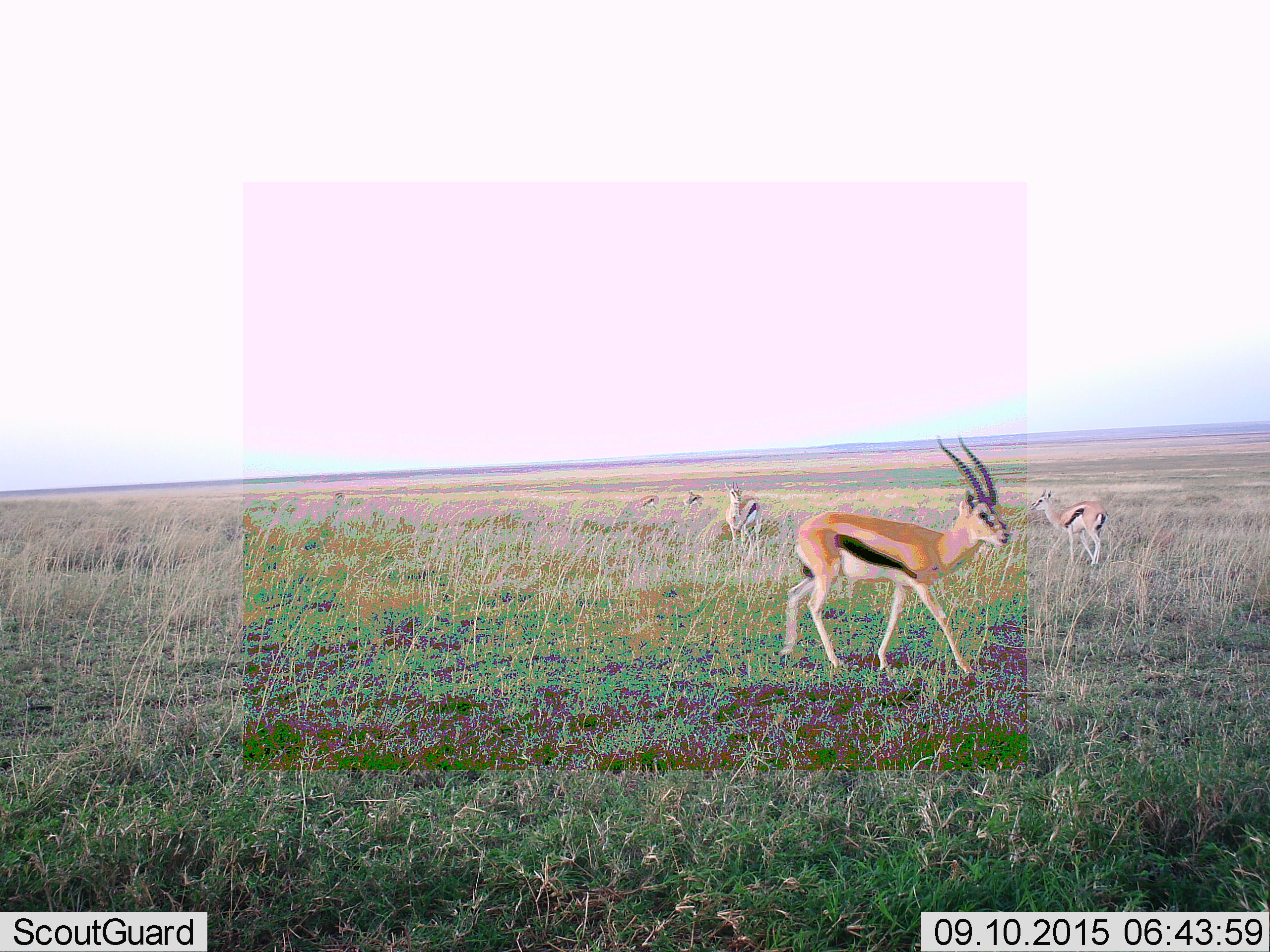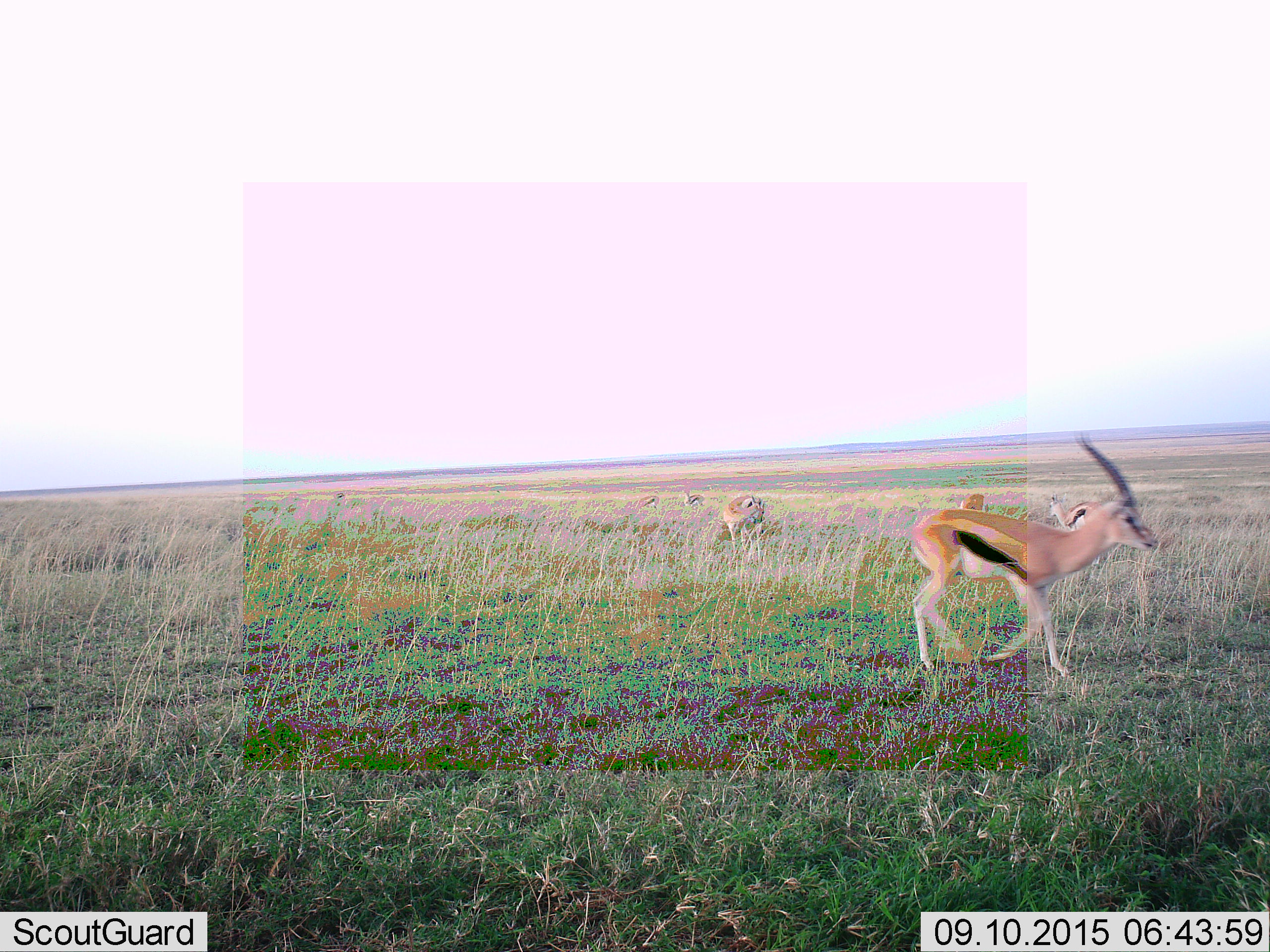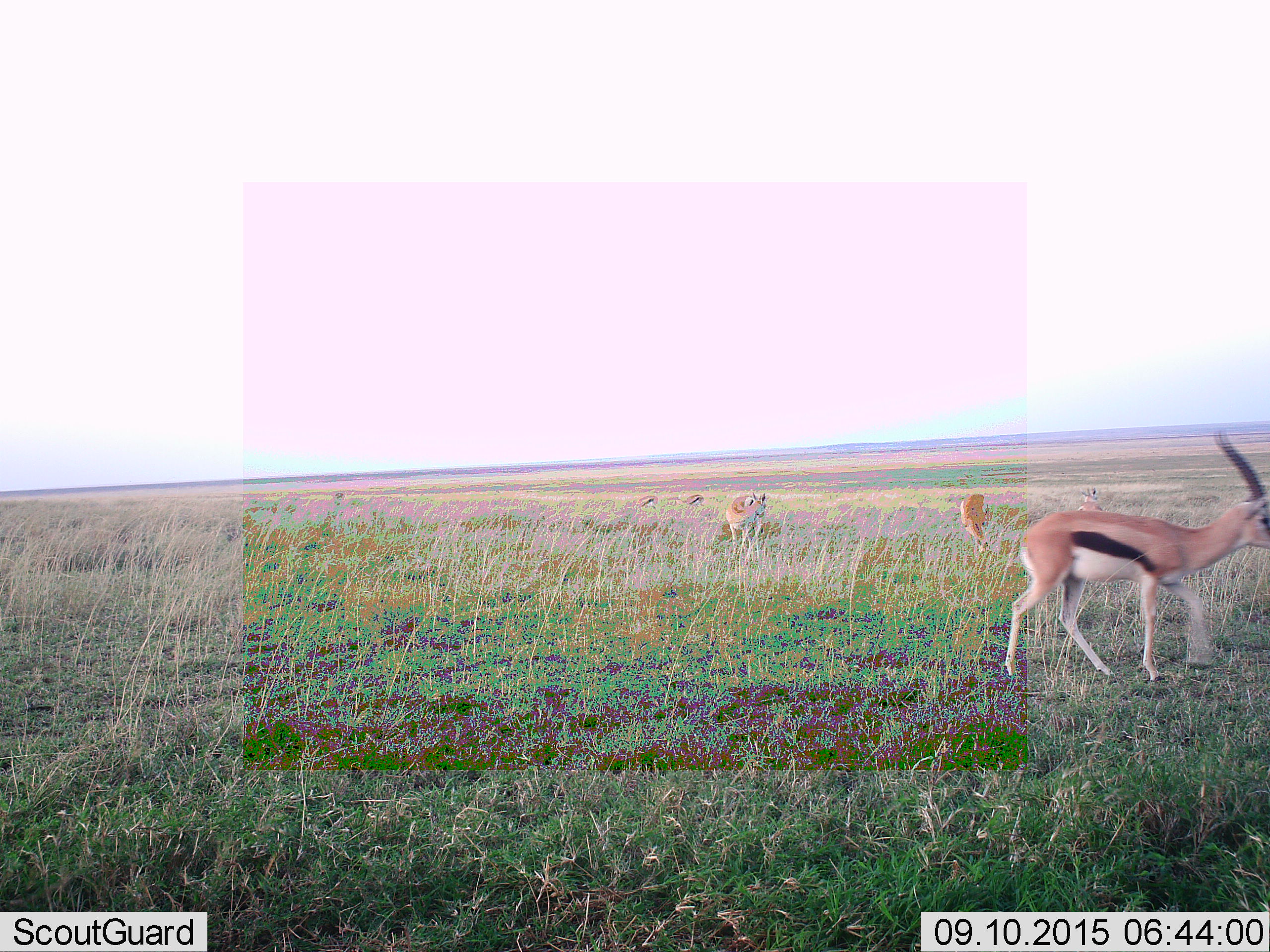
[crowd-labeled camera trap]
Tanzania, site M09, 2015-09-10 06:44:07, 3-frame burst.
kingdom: Animalia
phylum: Chordata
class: Mammalia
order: Artiodactyla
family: Bovidae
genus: Eudorcas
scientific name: Eudorcas thomsonii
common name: thomson's gazelle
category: gazellethomsons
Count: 6.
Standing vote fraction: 50%.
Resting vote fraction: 0%.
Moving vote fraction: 90%.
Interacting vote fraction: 0%.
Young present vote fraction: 10%.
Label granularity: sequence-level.